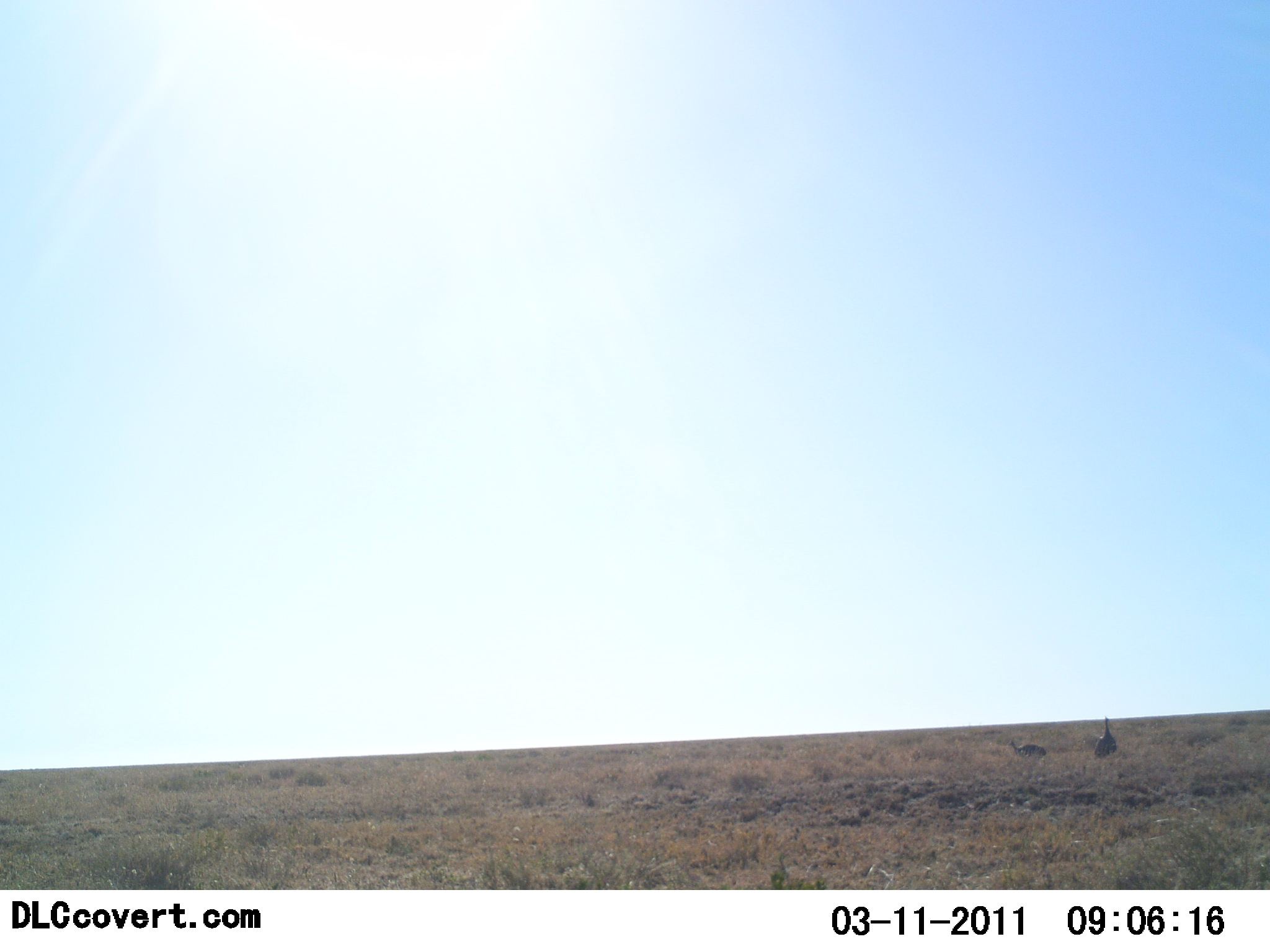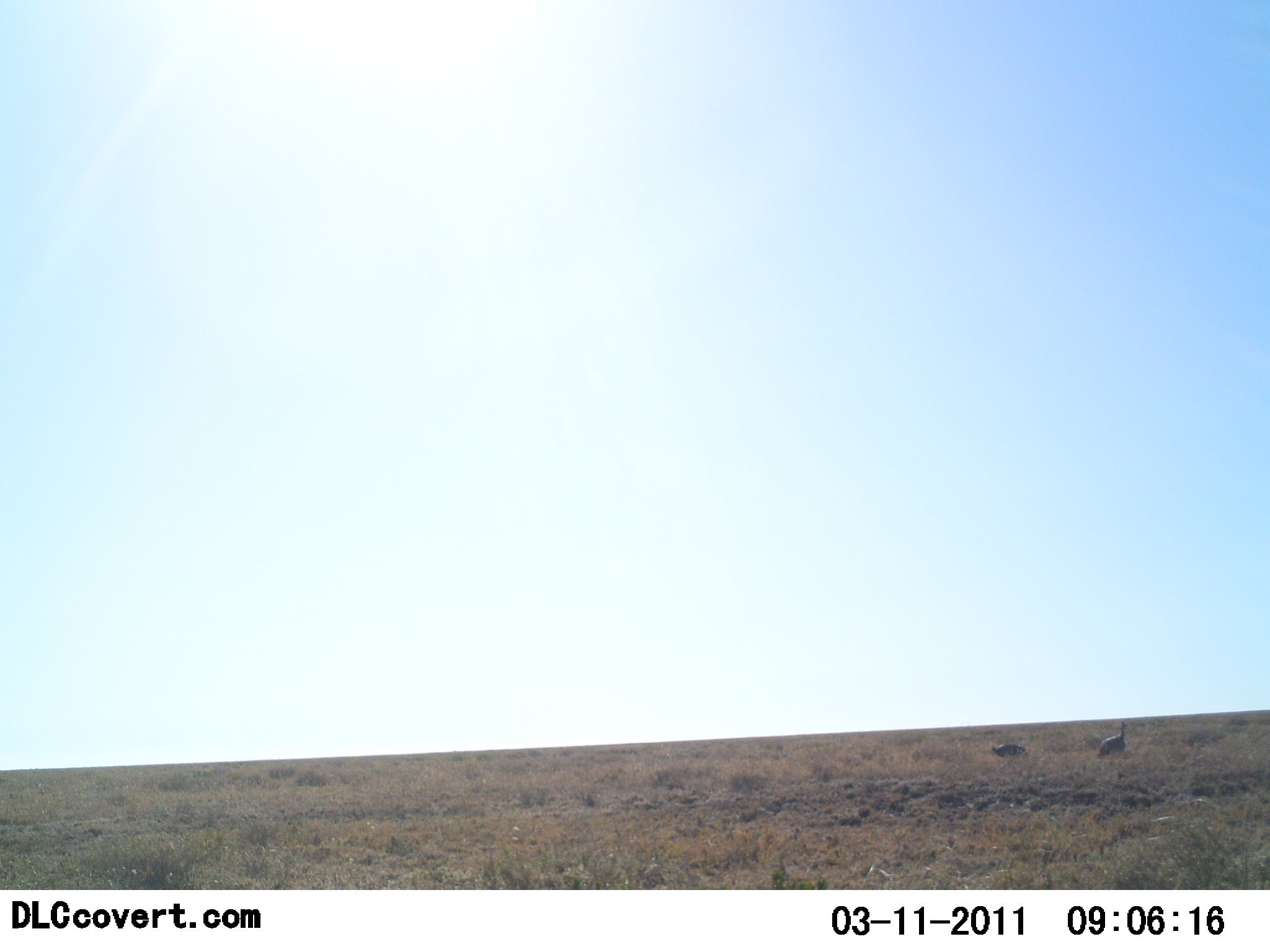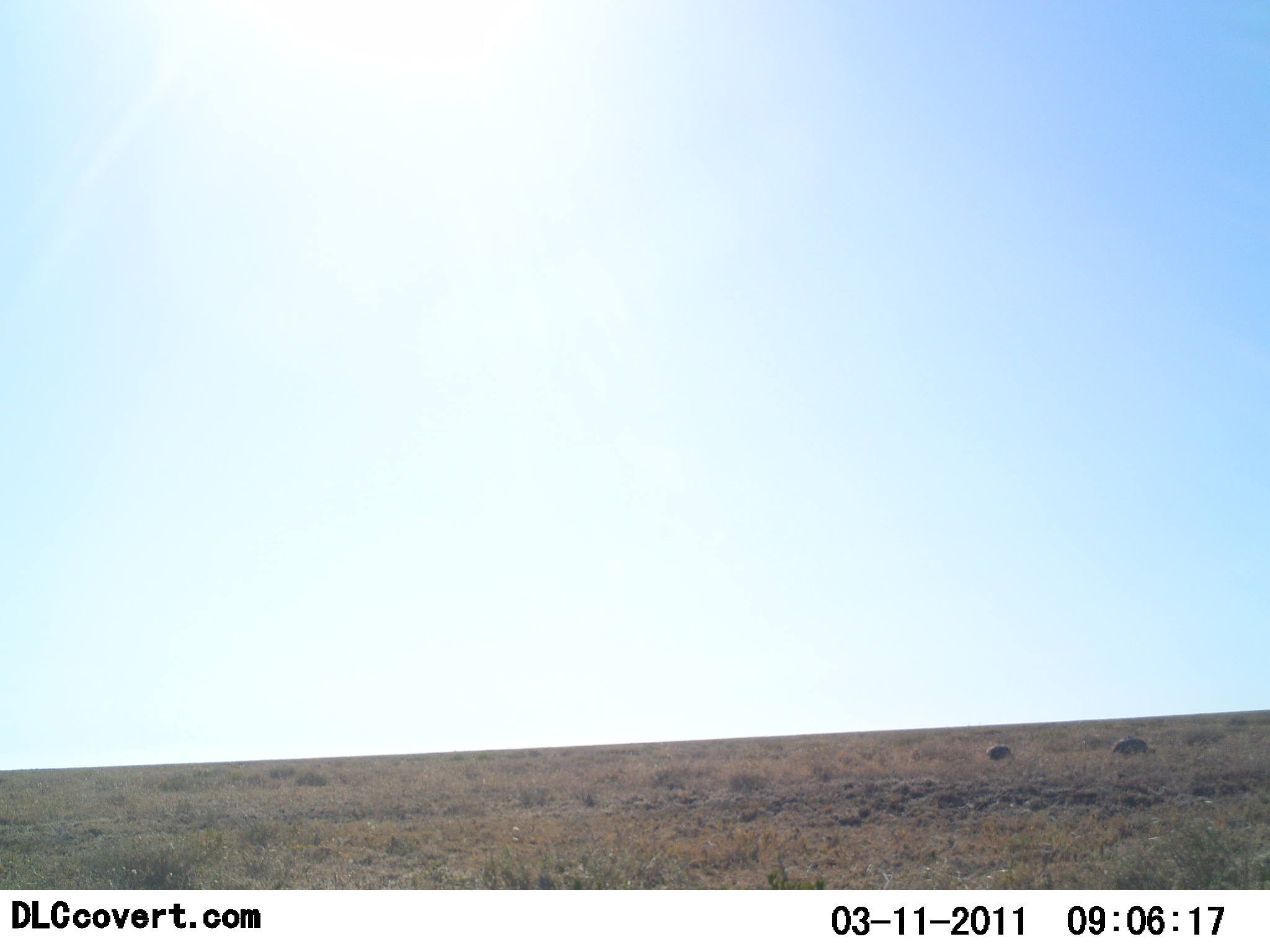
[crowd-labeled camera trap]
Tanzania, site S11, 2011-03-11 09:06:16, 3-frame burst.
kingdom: Animalia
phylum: Chordata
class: Aves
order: Galliformes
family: Numididae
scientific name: Numididae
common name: guinea fowl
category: guineafowl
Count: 2.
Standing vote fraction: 17%.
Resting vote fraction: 0%.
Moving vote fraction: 67%.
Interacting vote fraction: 0%.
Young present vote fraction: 0%.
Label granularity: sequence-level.